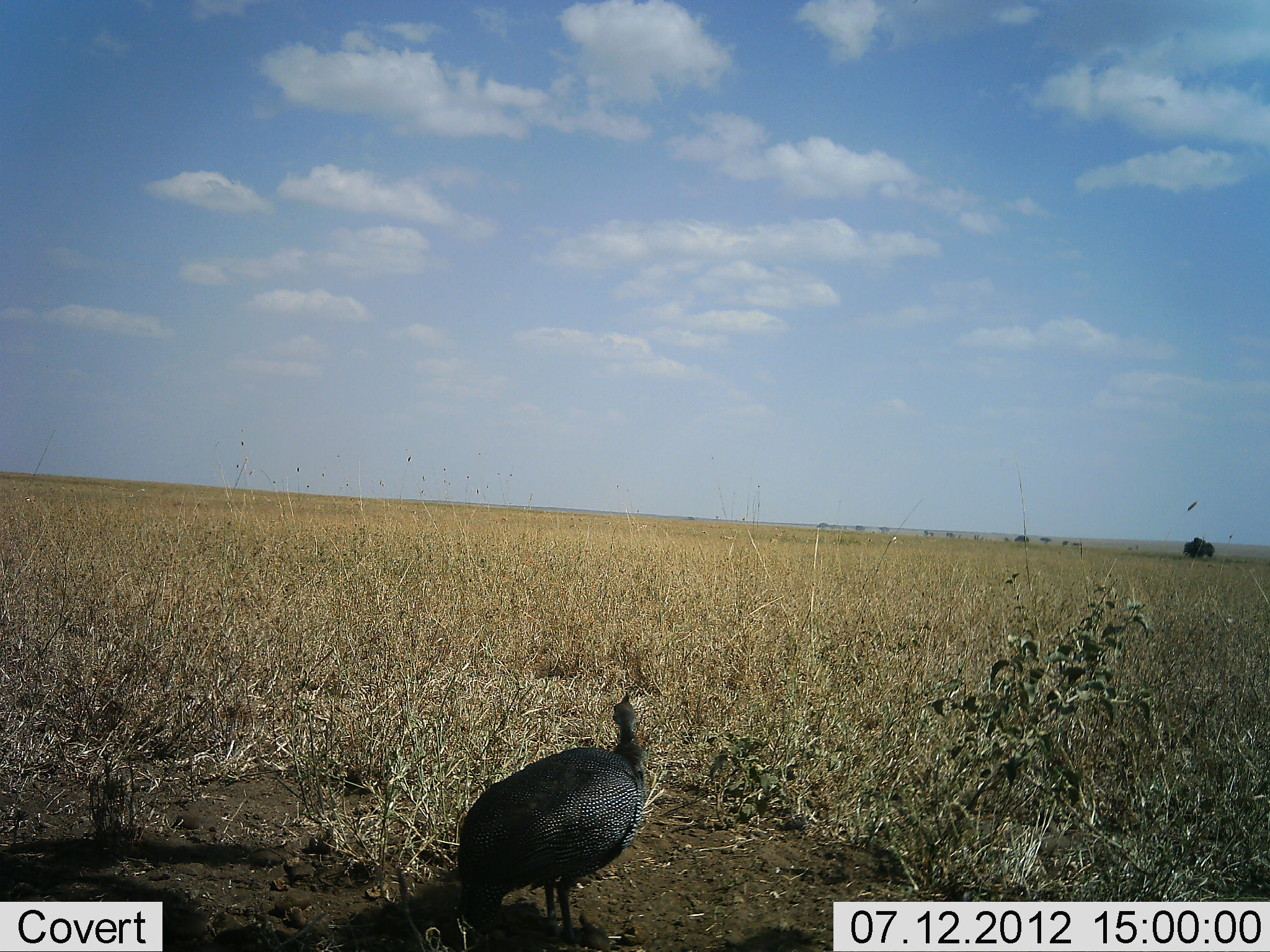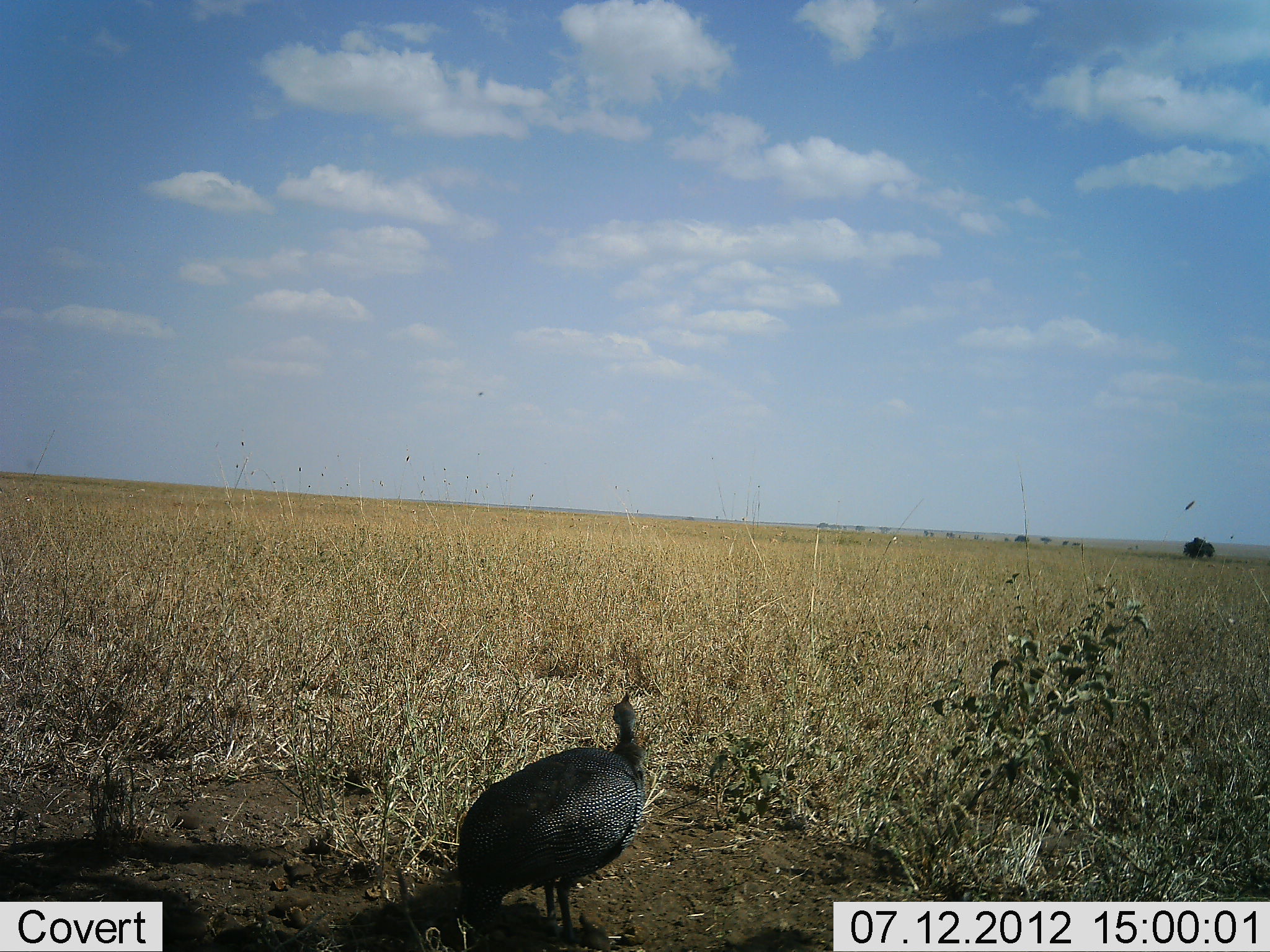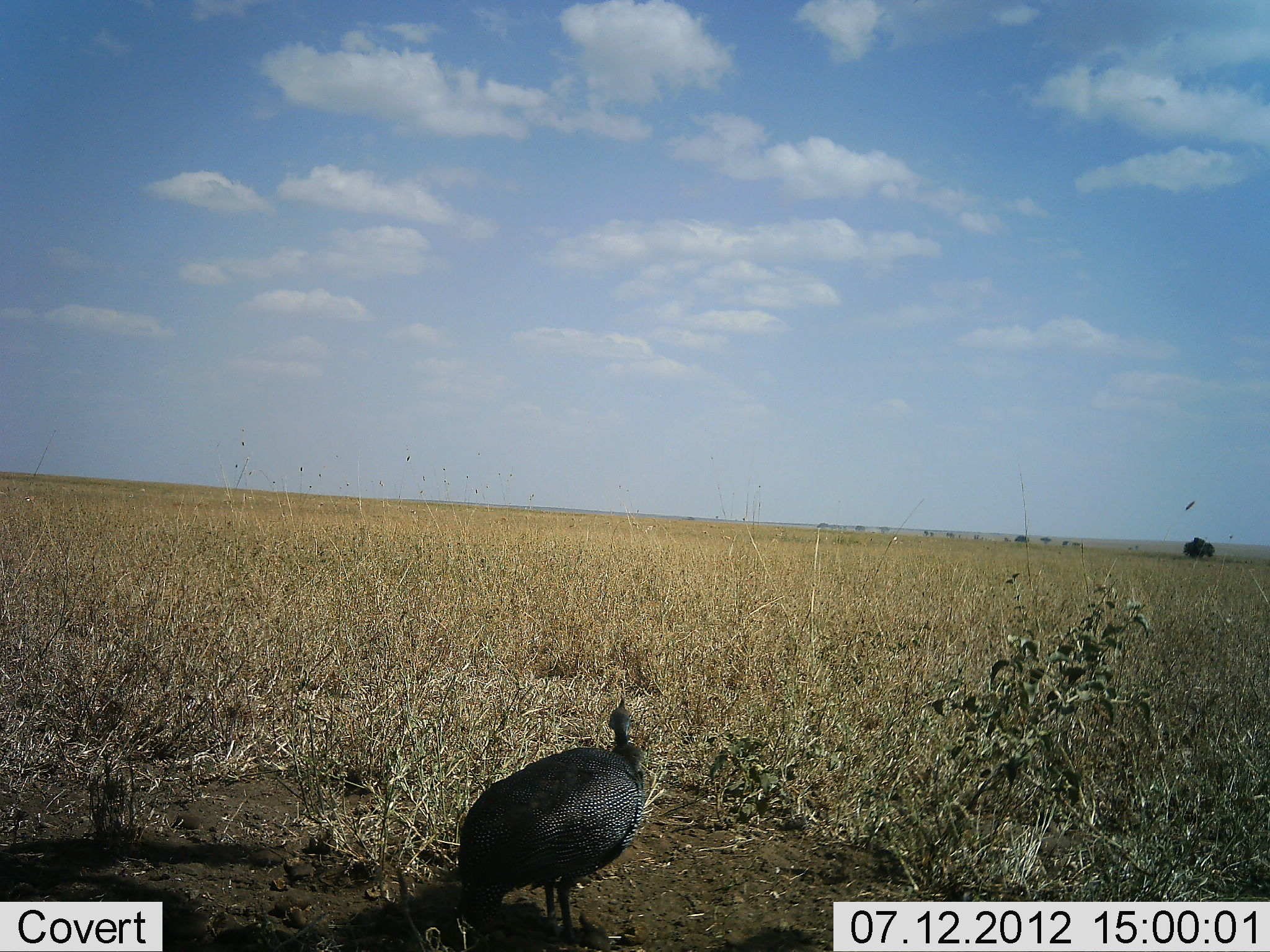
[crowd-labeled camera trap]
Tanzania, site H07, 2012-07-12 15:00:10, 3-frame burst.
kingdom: Animalia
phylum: Chordata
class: Aves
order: Galliformes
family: Numididae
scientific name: Numididae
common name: guinea fowl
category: guineafowl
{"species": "guineafowl (guinea fowl) (Numididae)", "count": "1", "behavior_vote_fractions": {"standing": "90%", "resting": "0%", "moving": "10%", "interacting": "0%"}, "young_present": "0%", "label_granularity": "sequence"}